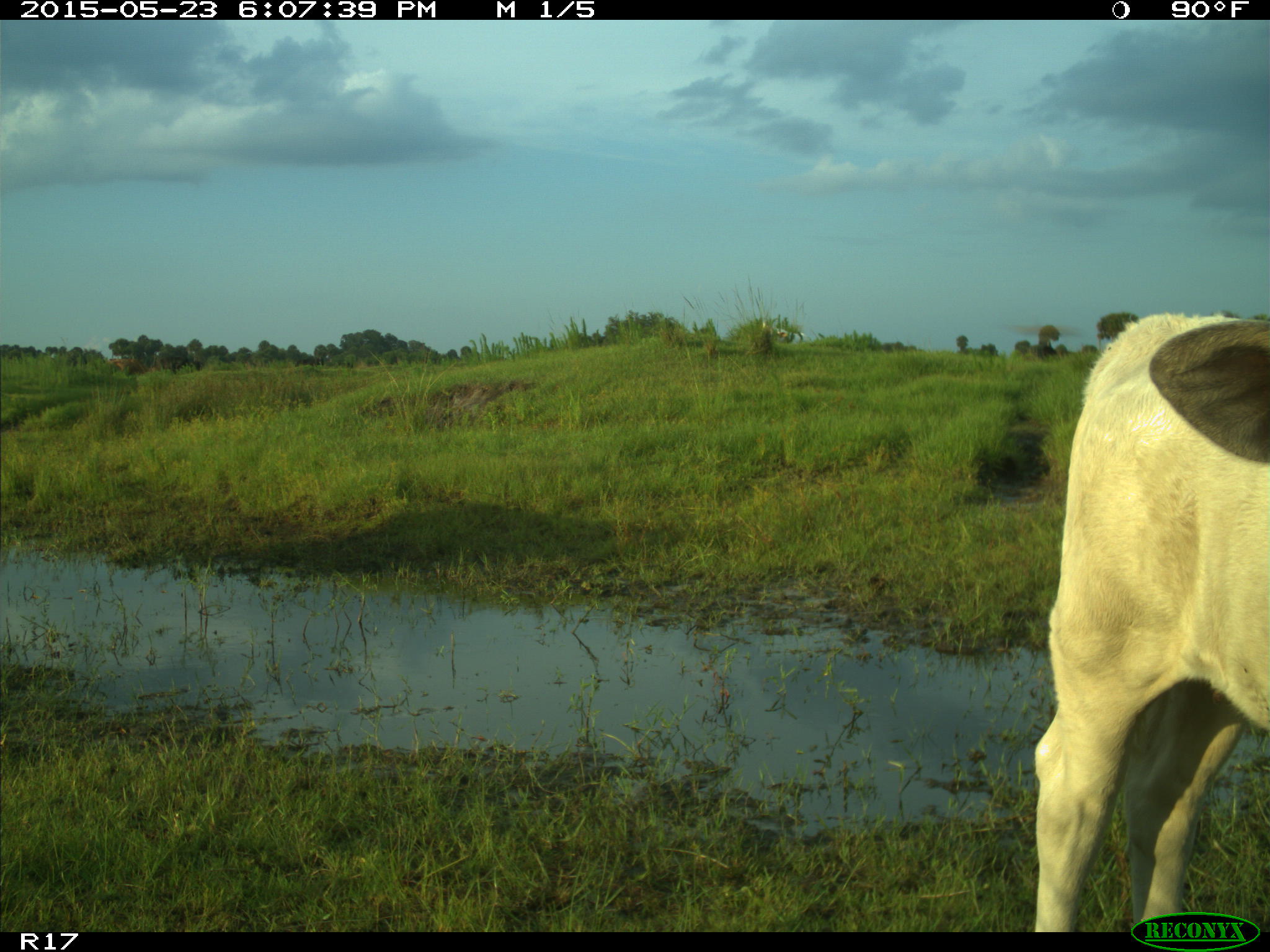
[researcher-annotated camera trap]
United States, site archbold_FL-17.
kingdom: Animalia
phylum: Chordata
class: Mammalia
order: Artiodactyla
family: Bovidae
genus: Bos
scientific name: Bos taurus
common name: domestic cow